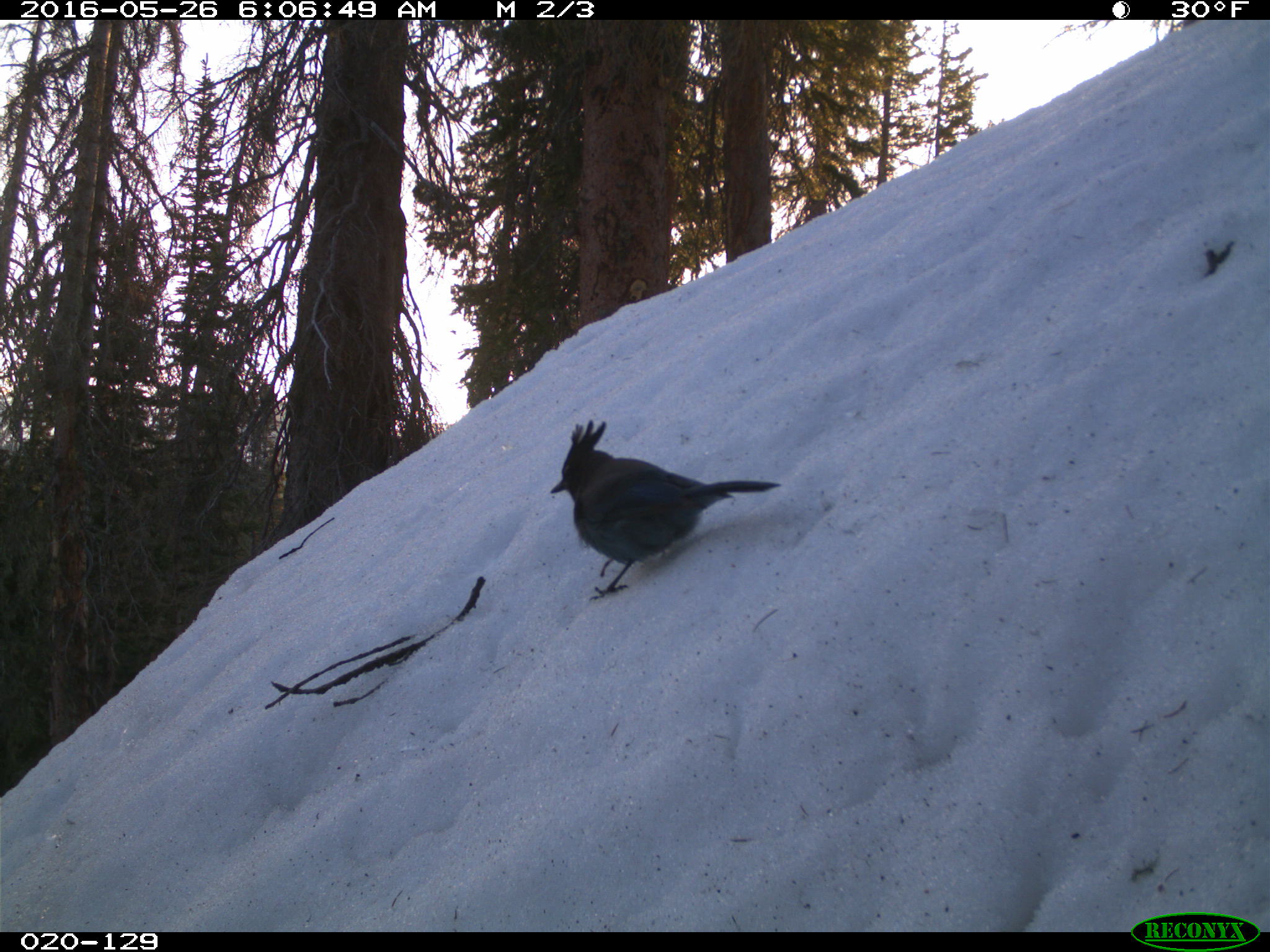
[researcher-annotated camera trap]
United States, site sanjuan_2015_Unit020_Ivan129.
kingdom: Animalia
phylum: Chordata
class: Aves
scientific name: Aves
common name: birds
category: unidentified bird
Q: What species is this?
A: Unidentified bird (birds) (Aves).